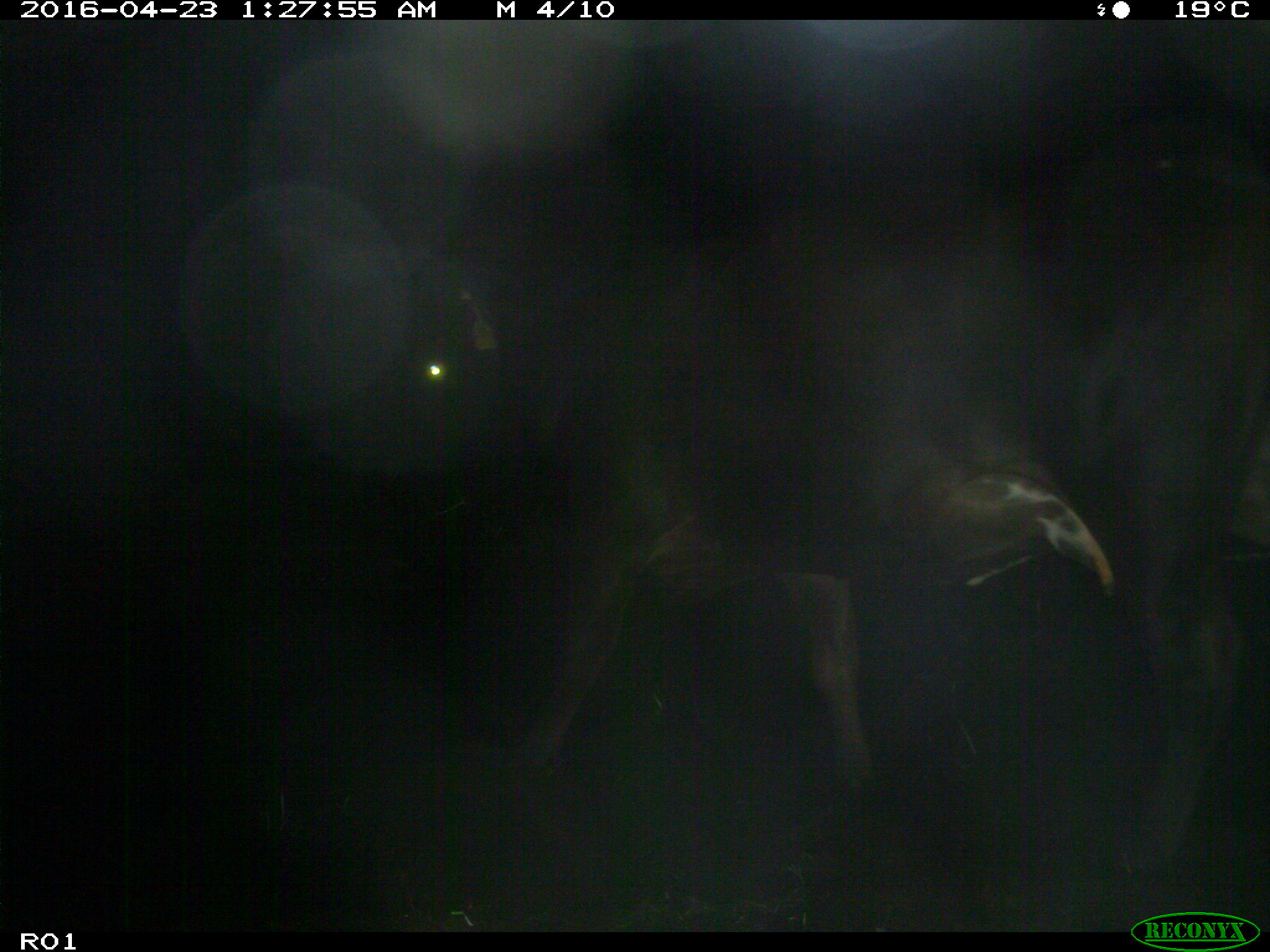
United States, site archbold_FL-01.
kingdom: Animalia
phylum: Chordata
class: Mammalia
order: Artiodactyla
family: Bovidae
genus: Bos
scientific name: Bos taurus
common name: domestic cow